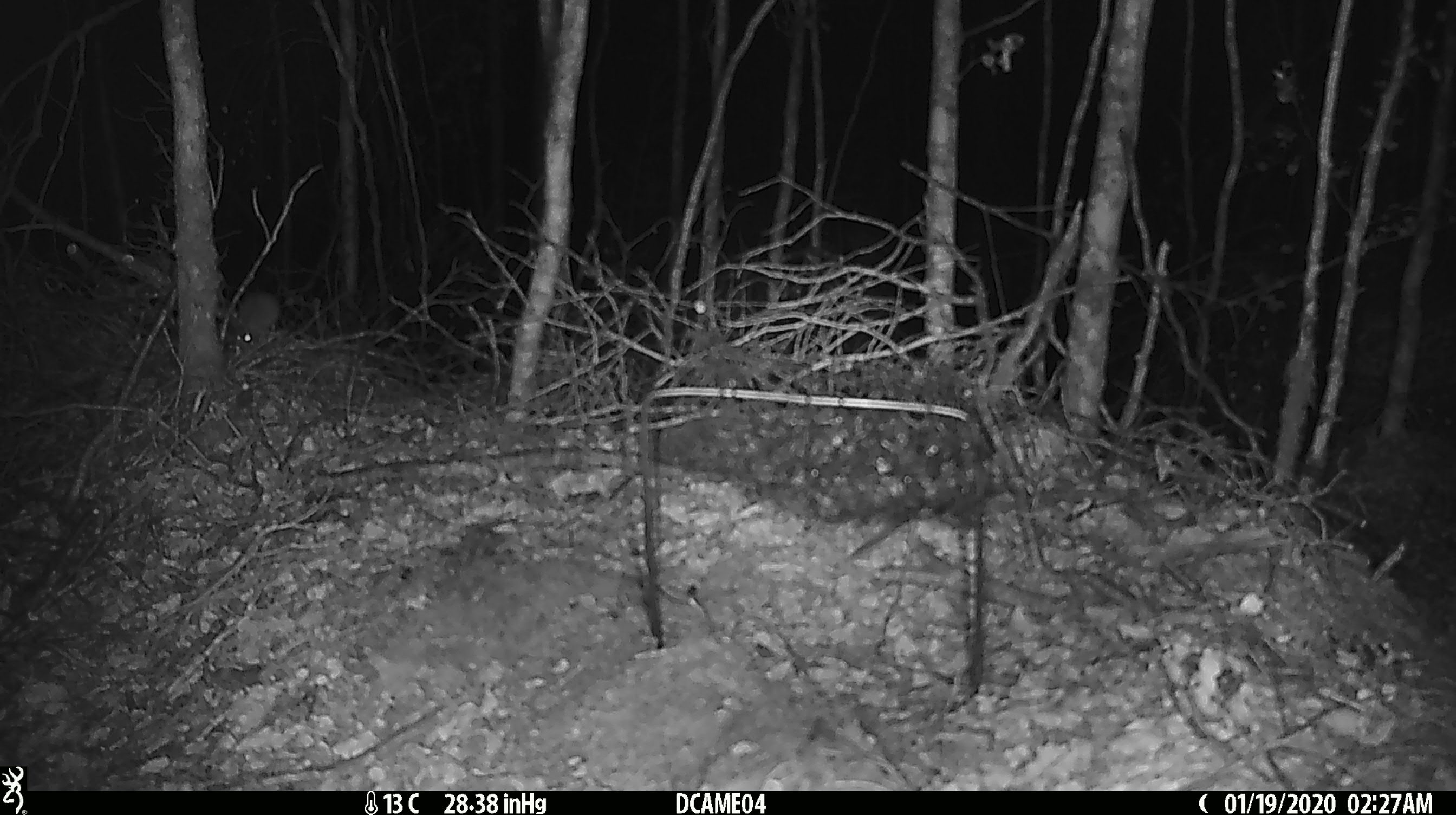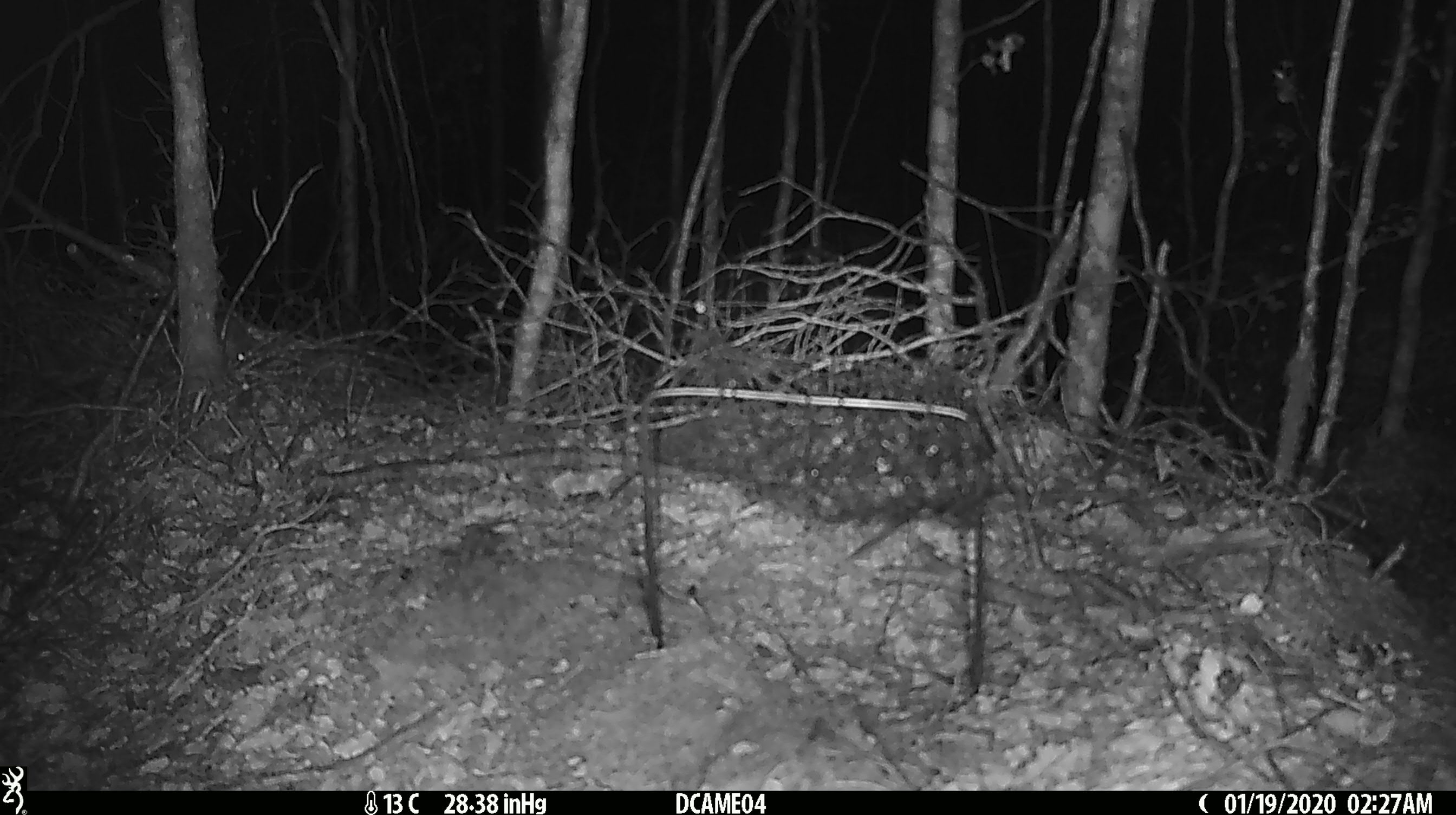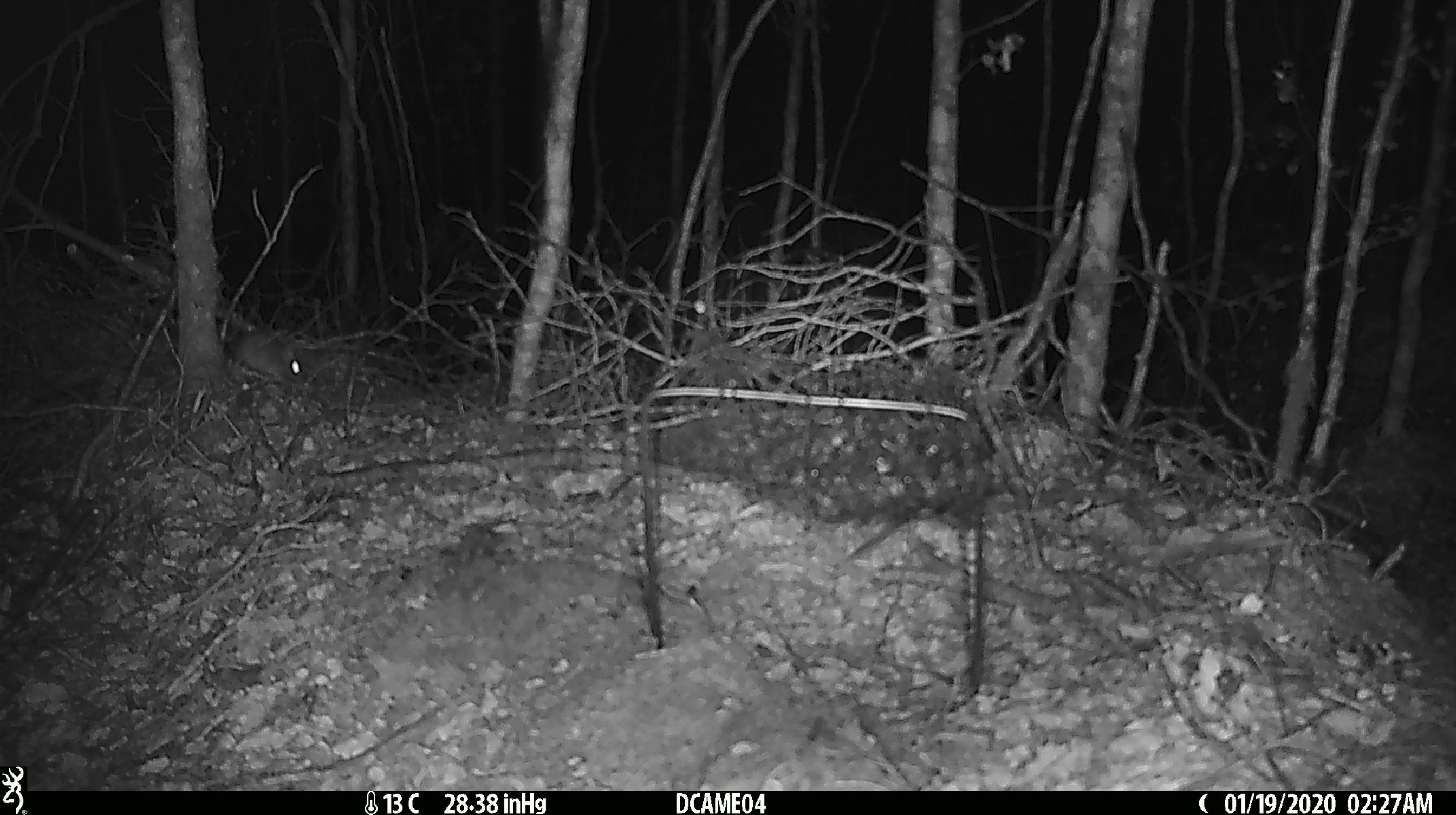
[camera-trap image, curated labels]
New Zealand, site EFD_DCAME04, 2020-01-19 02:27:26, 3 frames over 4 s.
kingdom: Animalia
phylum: Chordata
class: Mammalia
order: Rodentia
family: Muridae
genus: Mus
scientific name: Mus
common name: mouse